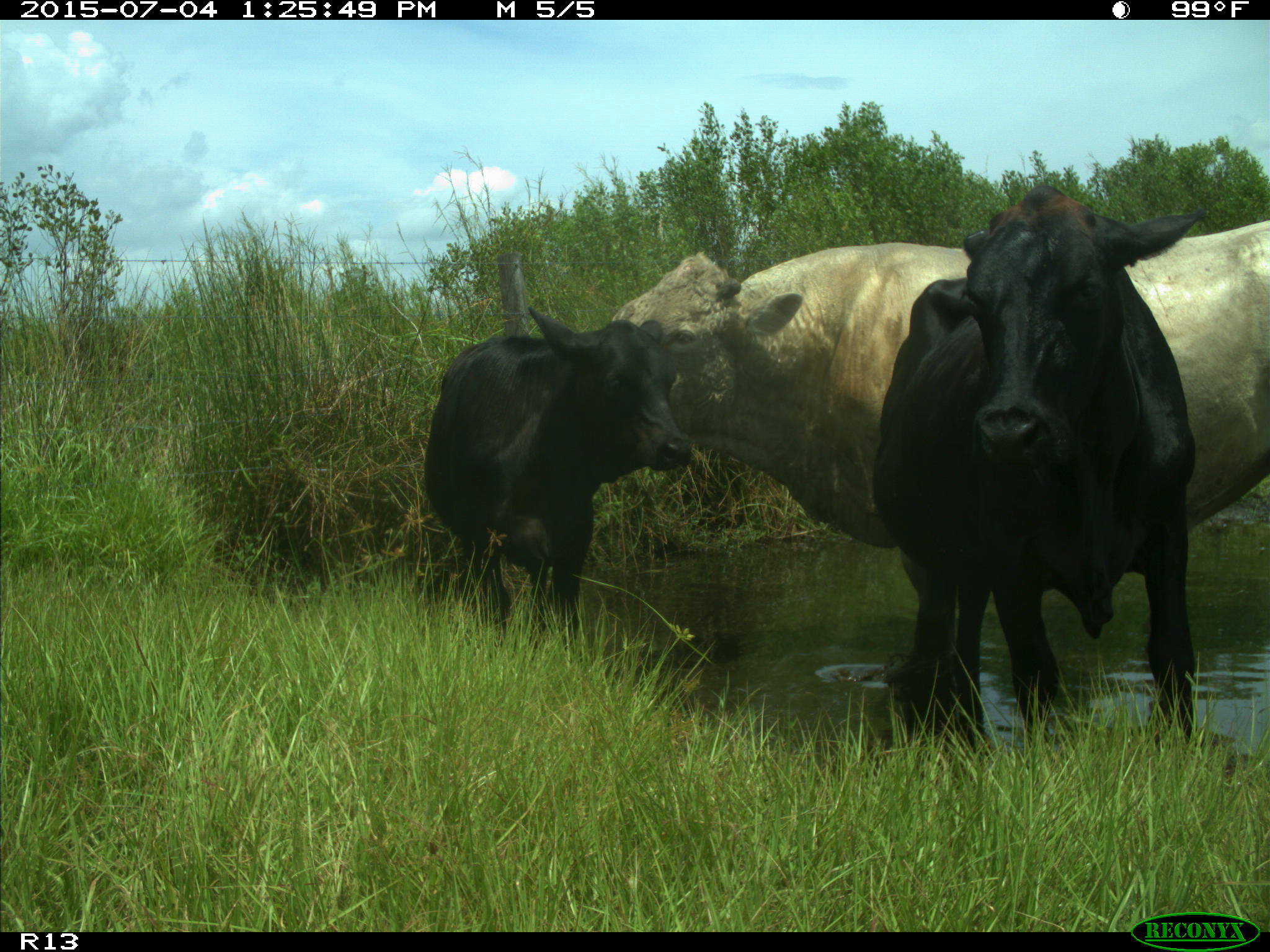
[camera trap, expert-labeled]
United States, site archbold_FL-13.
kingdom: Animalia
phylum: Chordata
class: Mammalia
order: Artiodactyla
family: Bovidae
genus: Bos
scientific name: Bos taurus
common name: domestic cow